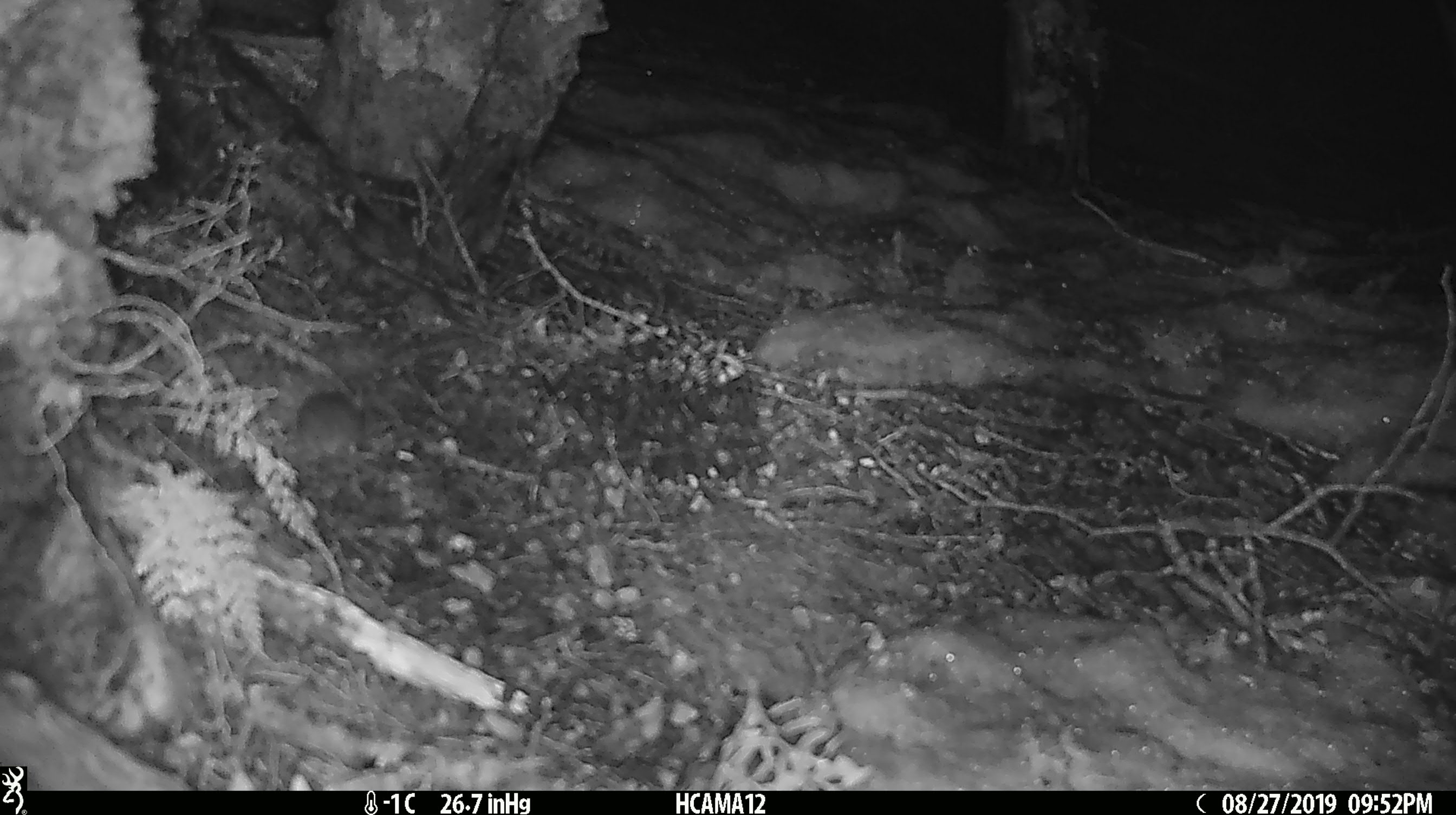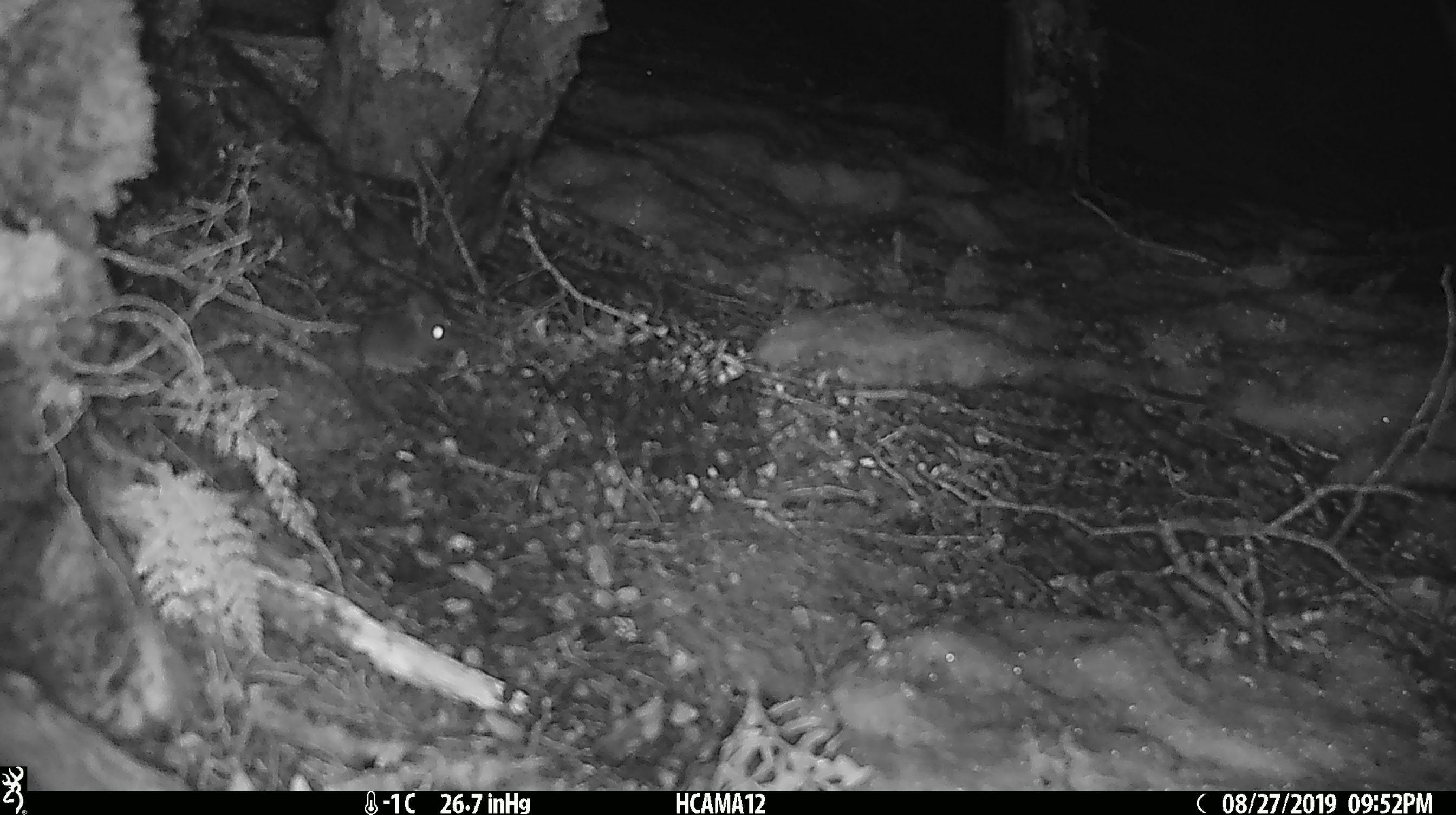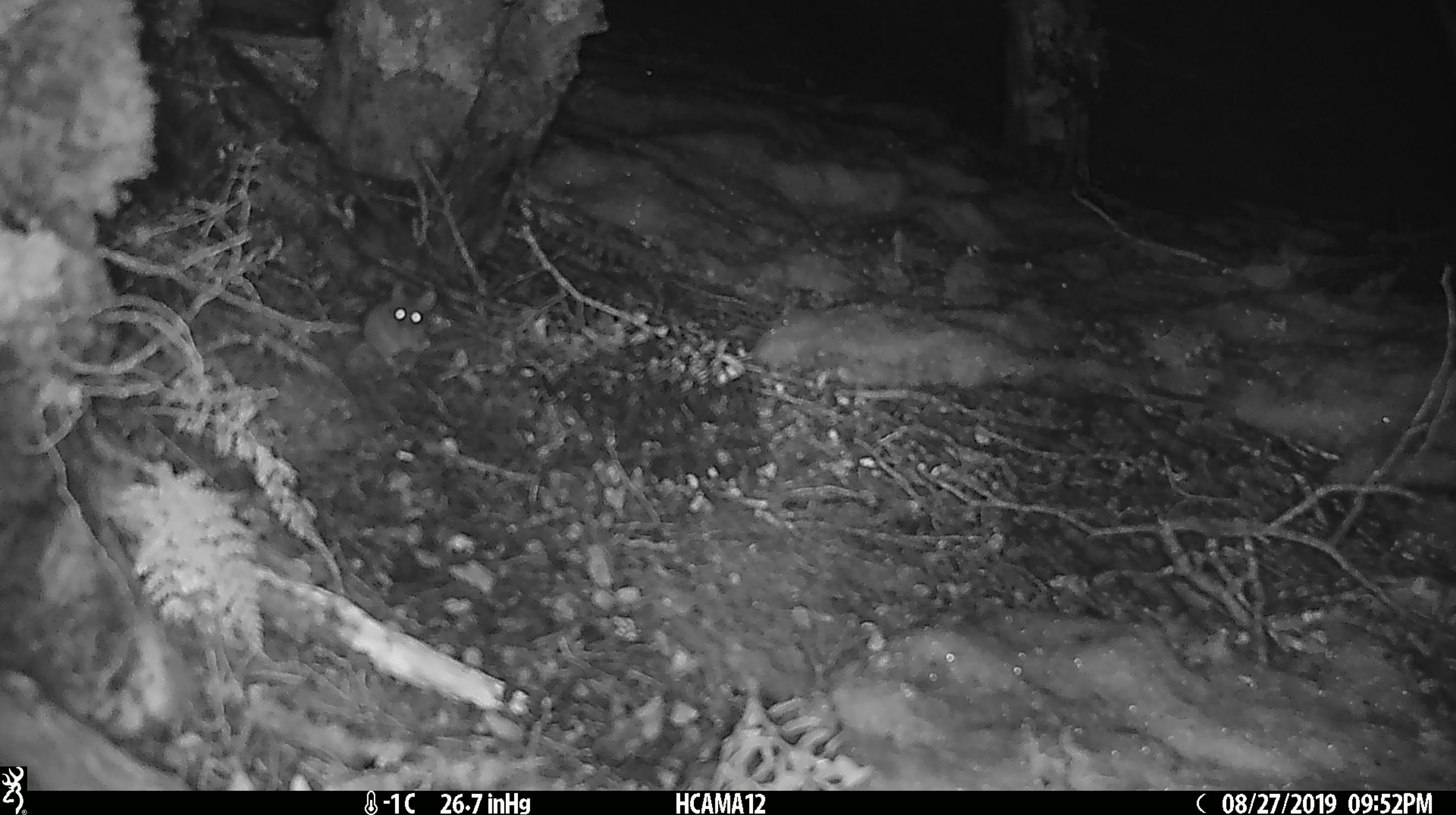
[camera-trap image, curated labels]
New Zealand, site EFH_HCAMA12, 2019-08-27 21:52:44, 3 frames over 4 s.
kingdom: Animalia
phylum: Chordata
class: Mammalia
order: Rodentia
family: Muridae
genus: Mus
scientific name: Mus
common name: mouse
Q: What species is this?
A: Mouse (Mus).